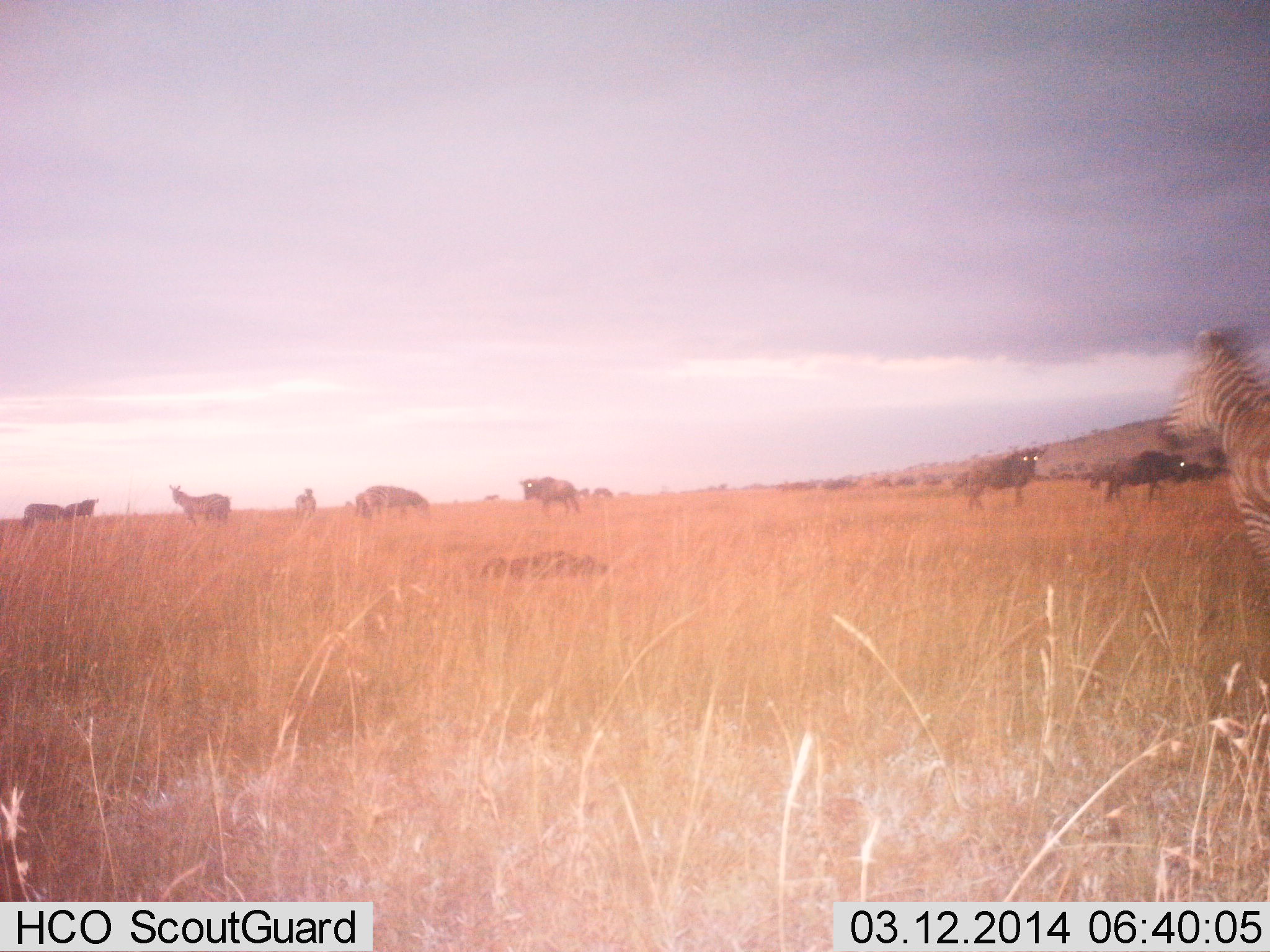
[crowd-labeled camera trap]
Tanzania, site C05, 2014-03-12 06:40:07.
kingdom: Animalia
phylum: Chordata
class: Mammalia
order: Artiodactyla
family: Bovidae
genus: Connochaetes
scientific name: Connochaetes taurinus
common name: blue wildebeest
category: wildebeest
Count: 8.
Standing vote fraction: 90%.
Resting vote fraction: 20%.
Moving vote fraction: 30%.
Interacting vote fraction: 0%.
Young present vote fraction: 0%.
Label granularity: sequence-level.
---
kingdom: Animalia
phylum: Chordata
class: Mammalia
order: Perissodactyla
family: Equidae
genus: Equus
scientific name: Equus quagga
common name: plains zebra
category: zebra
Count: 1.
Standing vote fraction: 64%.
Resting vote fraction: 0%.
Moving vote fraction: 36%.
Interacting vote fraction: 0%.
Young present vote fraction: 0%.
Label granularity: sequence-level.